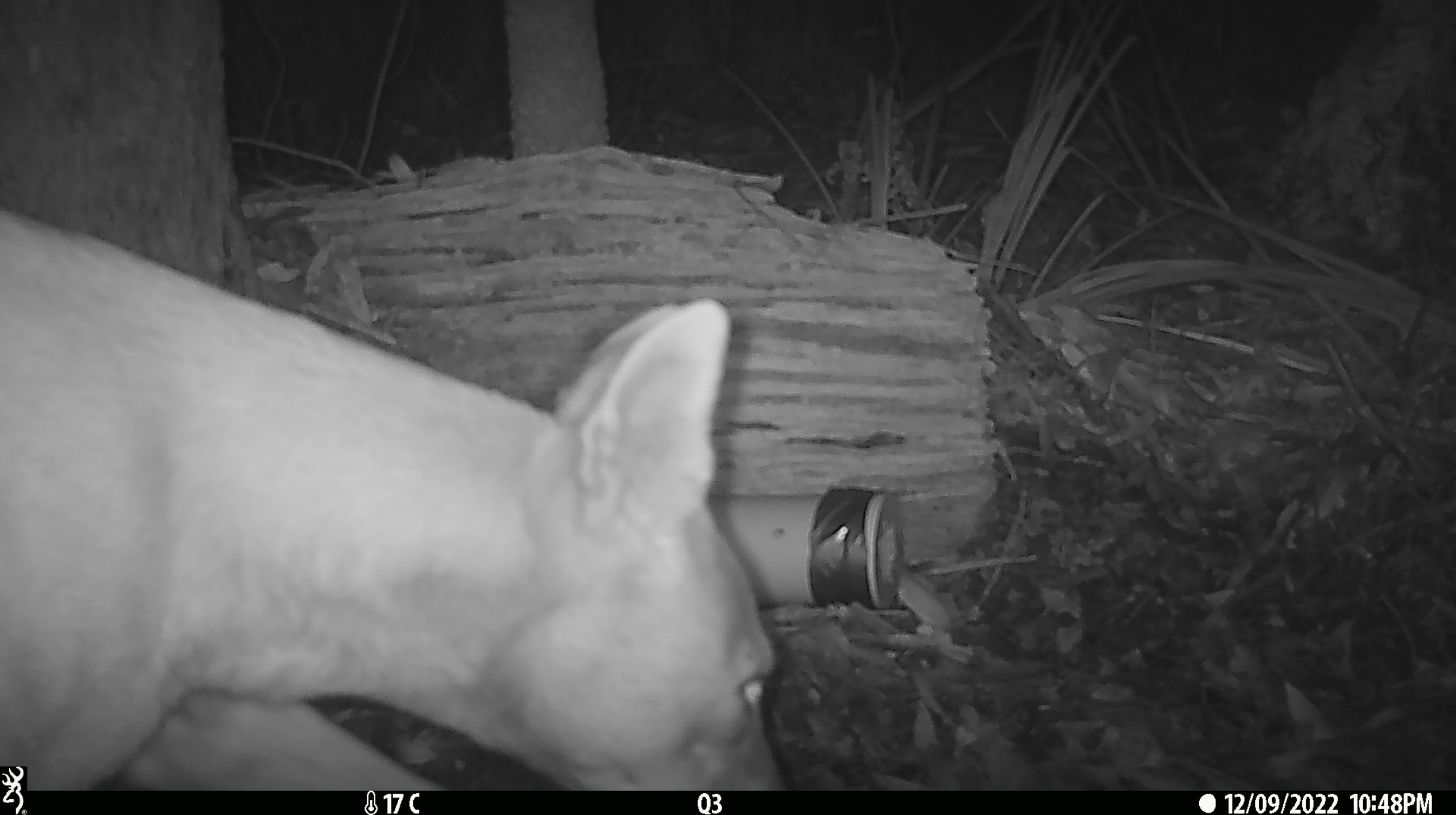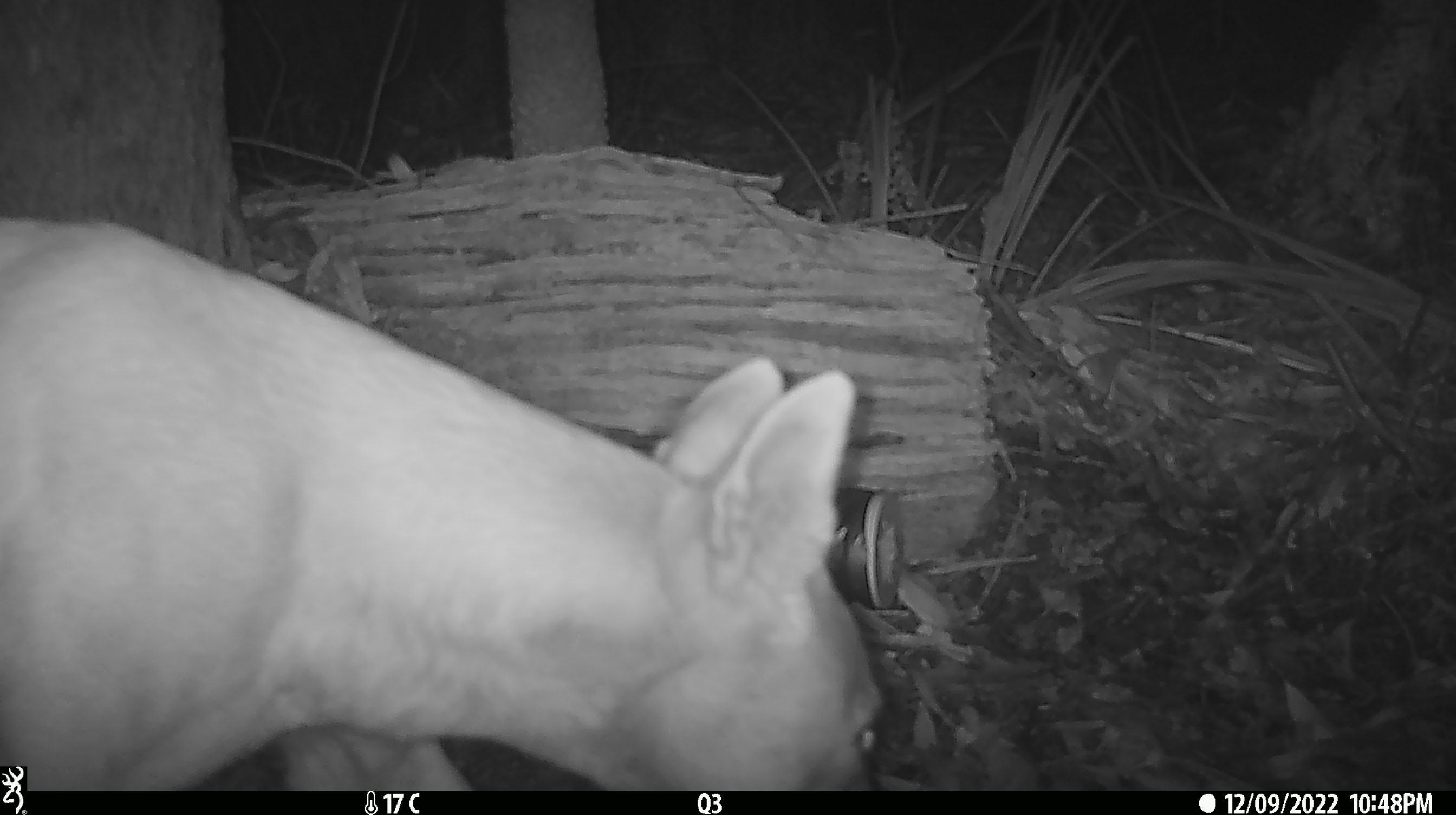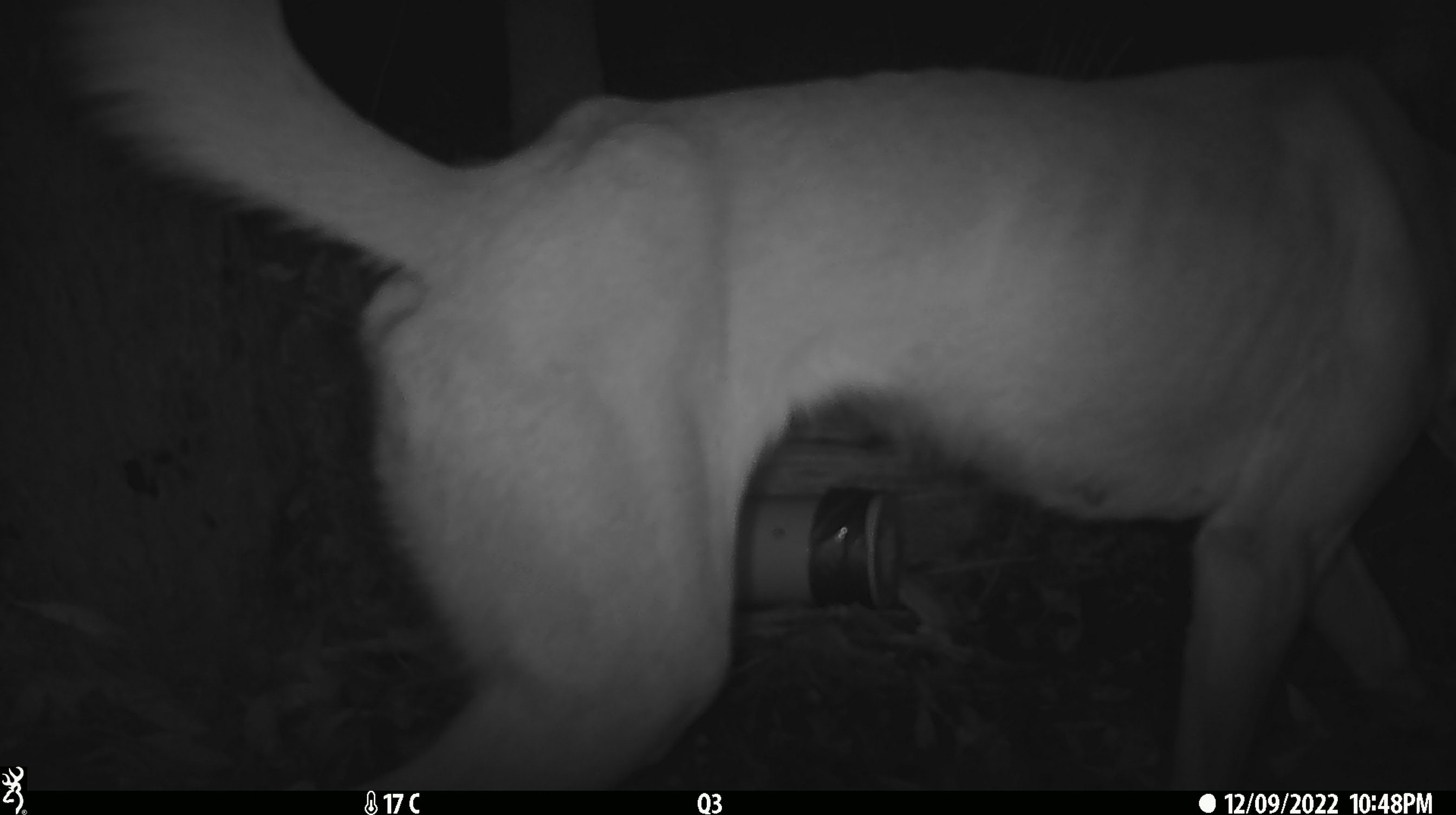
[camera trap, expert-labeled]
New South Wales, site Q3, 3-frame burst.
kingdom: Animalia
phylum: Chordata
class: Mammalia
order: Carnivora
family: Canidae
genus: Canis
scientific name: Canis familiaris dingo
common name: dingo